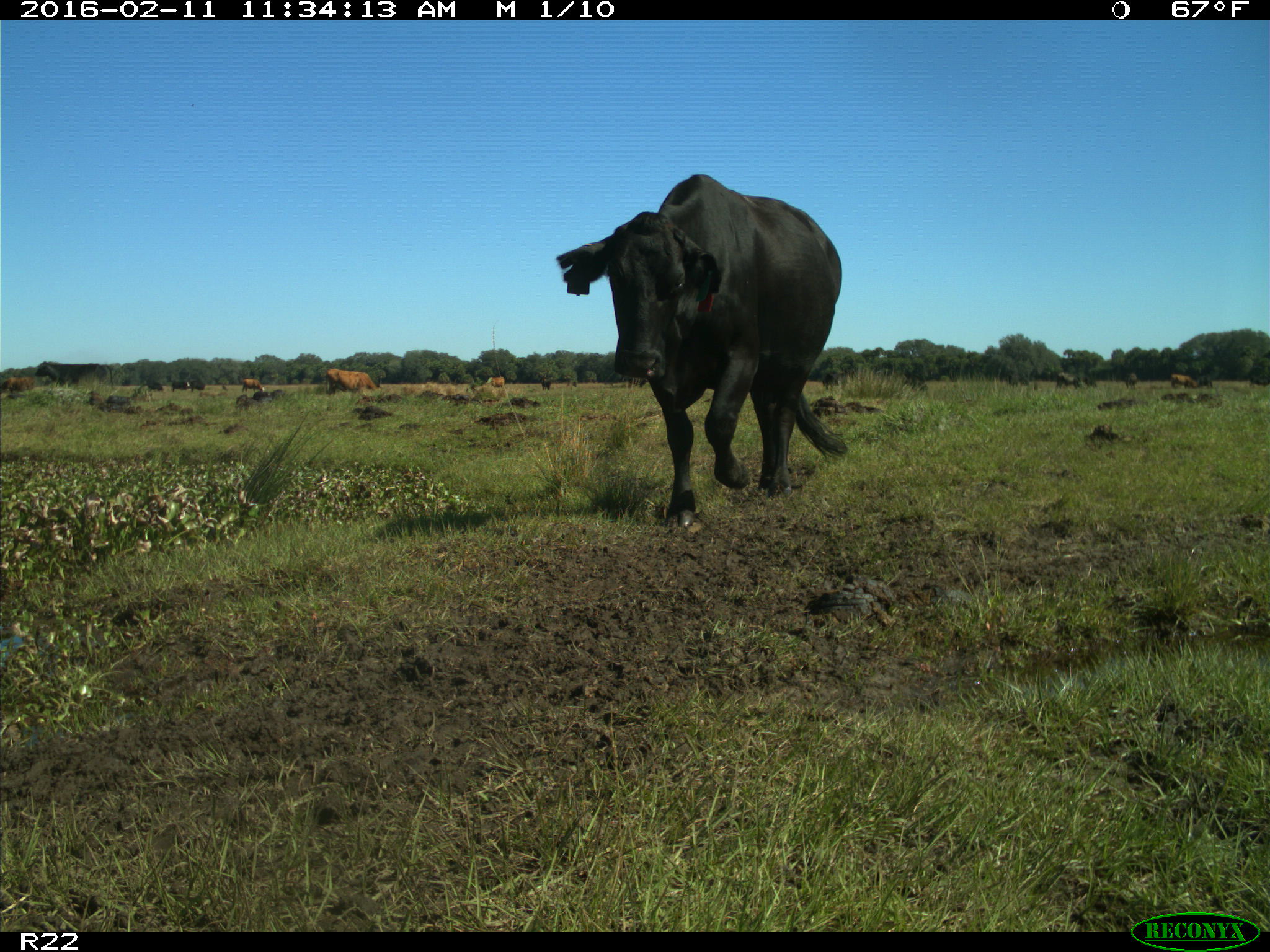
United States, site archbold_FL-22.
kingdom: Animalia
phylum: Chordata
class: Mammalia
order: Artiodactyla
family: Bovidae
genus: Bos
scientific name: Bos taurus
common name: domestic cow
Bos taurus (domestic cow).